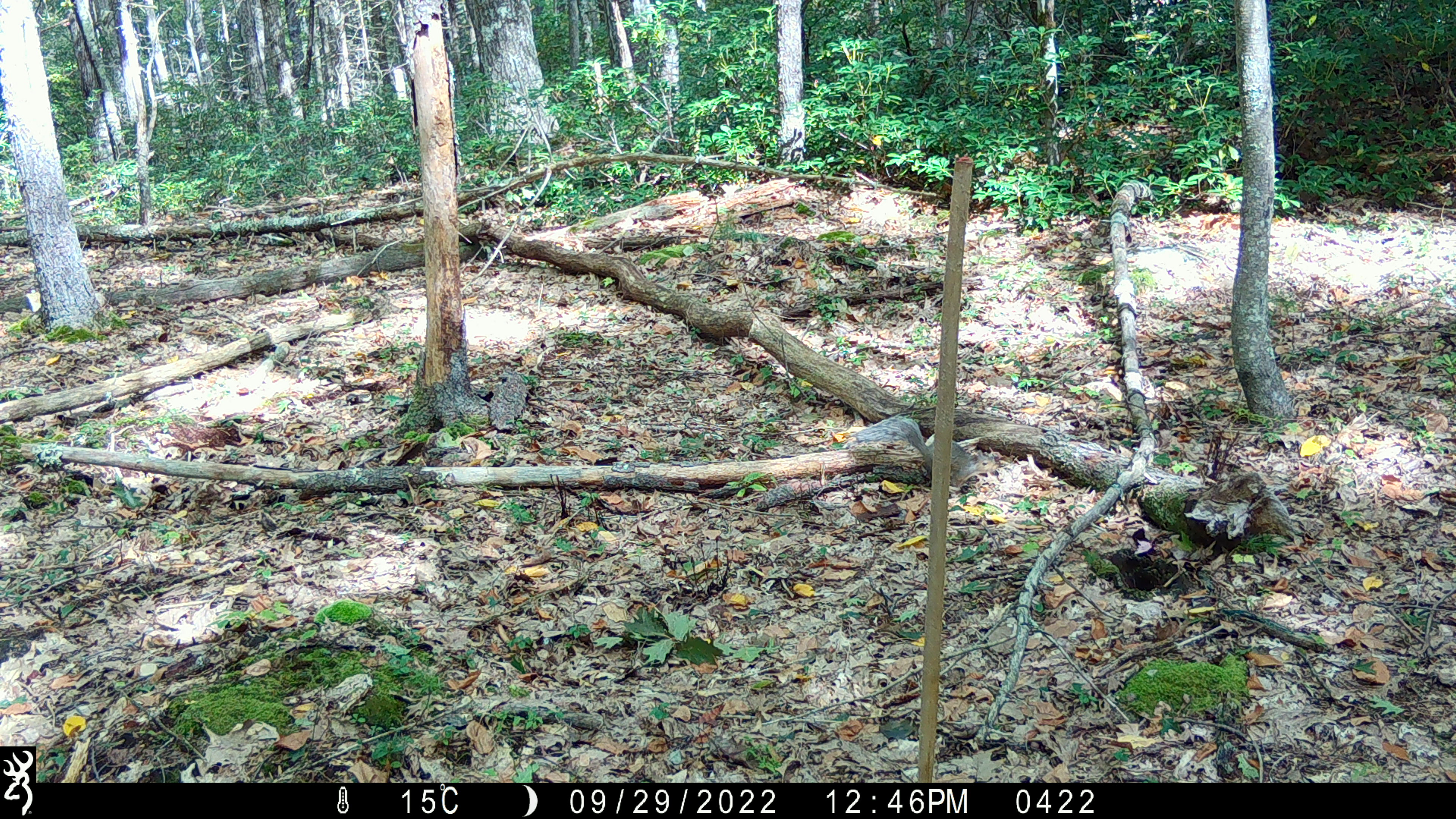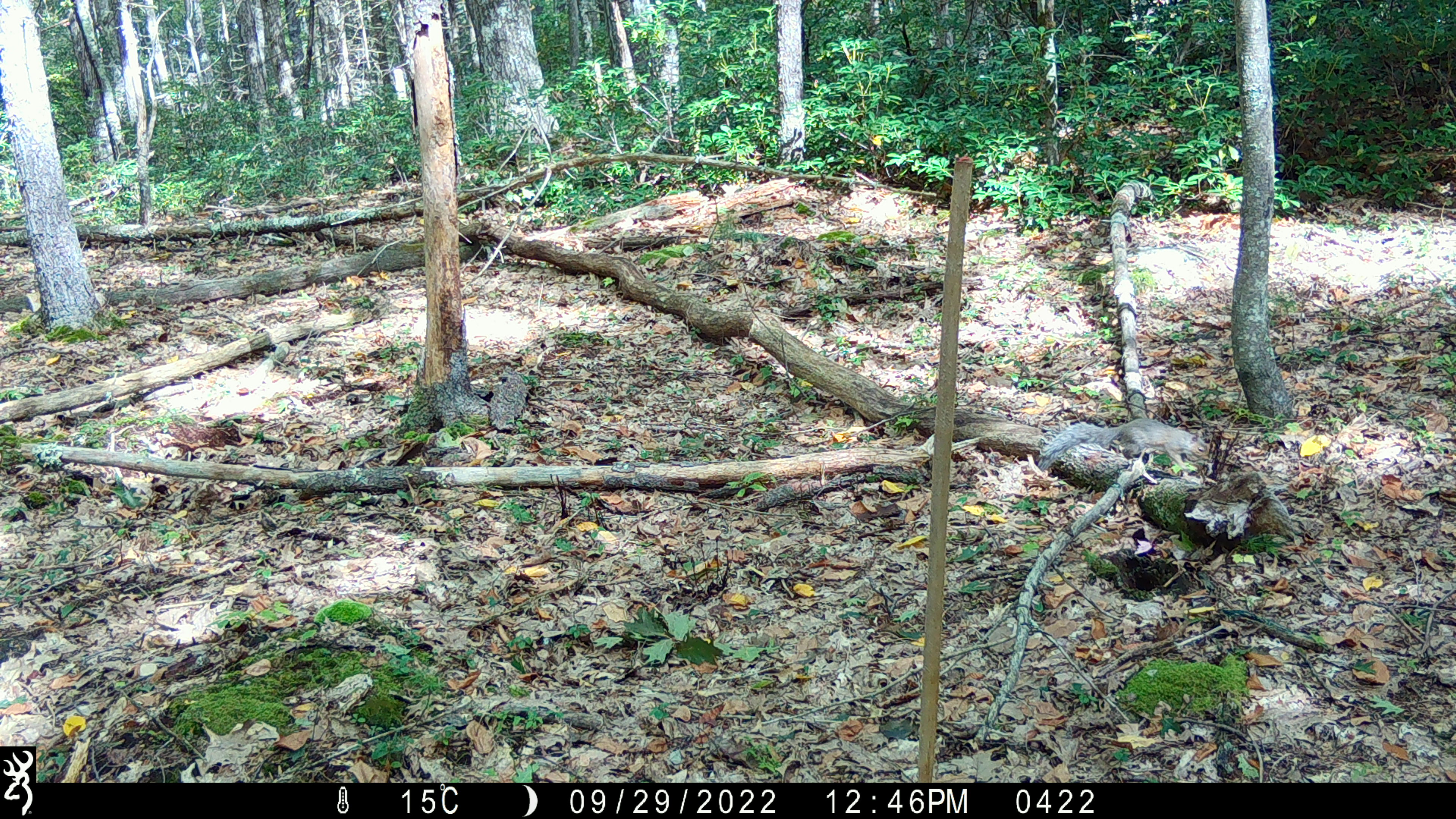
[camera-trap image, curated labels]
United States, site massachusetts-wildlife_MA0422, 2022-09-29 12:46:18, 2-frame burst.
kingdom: Animalia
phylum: Chordata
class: Mammalia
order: Rodentia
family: Sciuridae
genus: Sciurus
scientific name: Sciurus carolinensis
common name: gray squirrel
Gray squirrel (Sciurus carolinensis).